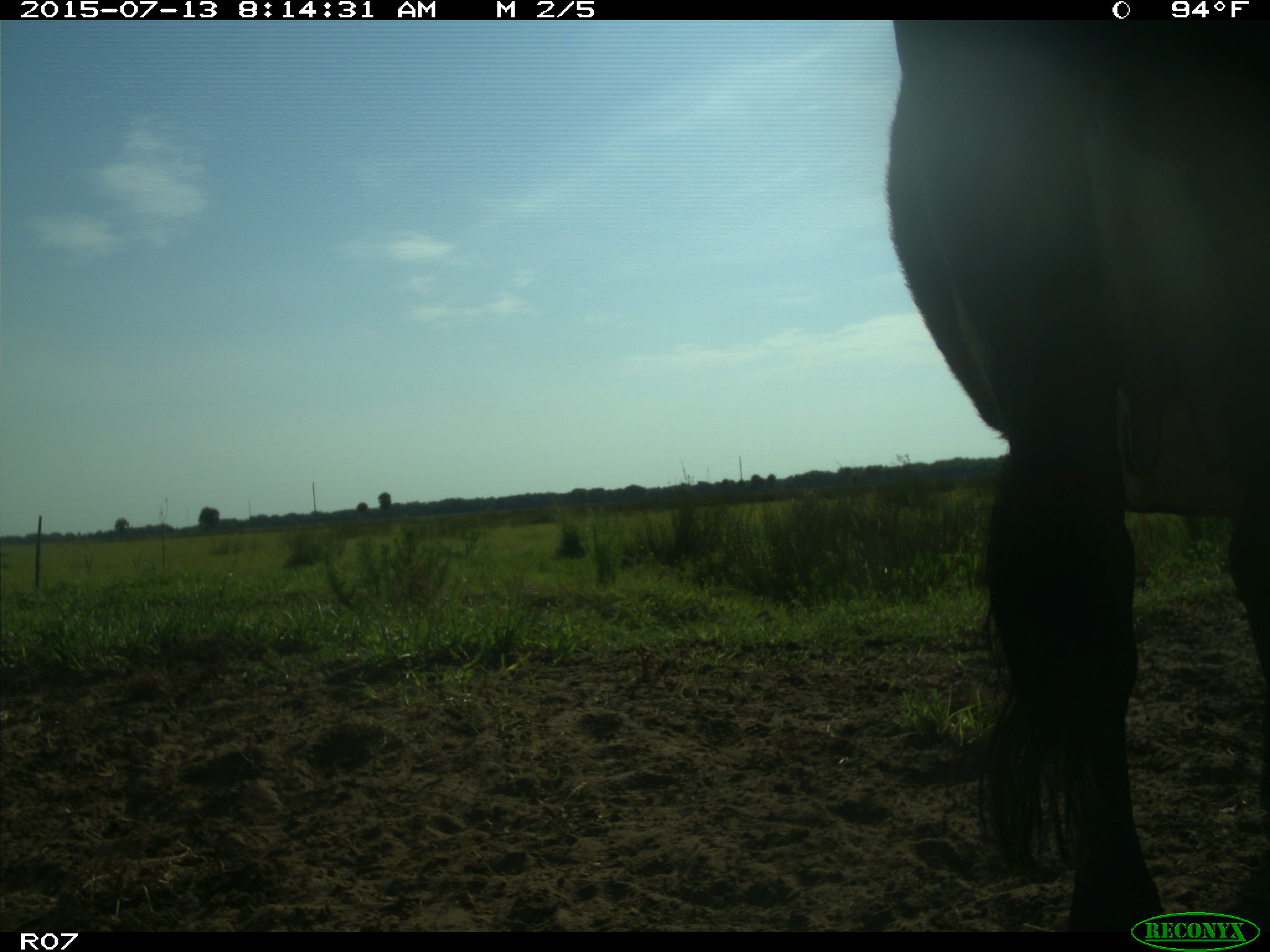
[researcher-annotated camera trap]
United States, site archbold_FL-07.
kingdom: Animalia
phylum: Chordata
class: Mammalia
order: Artiodactyla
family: Bovidae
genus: Bos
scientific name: Bos taurus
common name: domestic cow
Bos taurus (domestic cow).